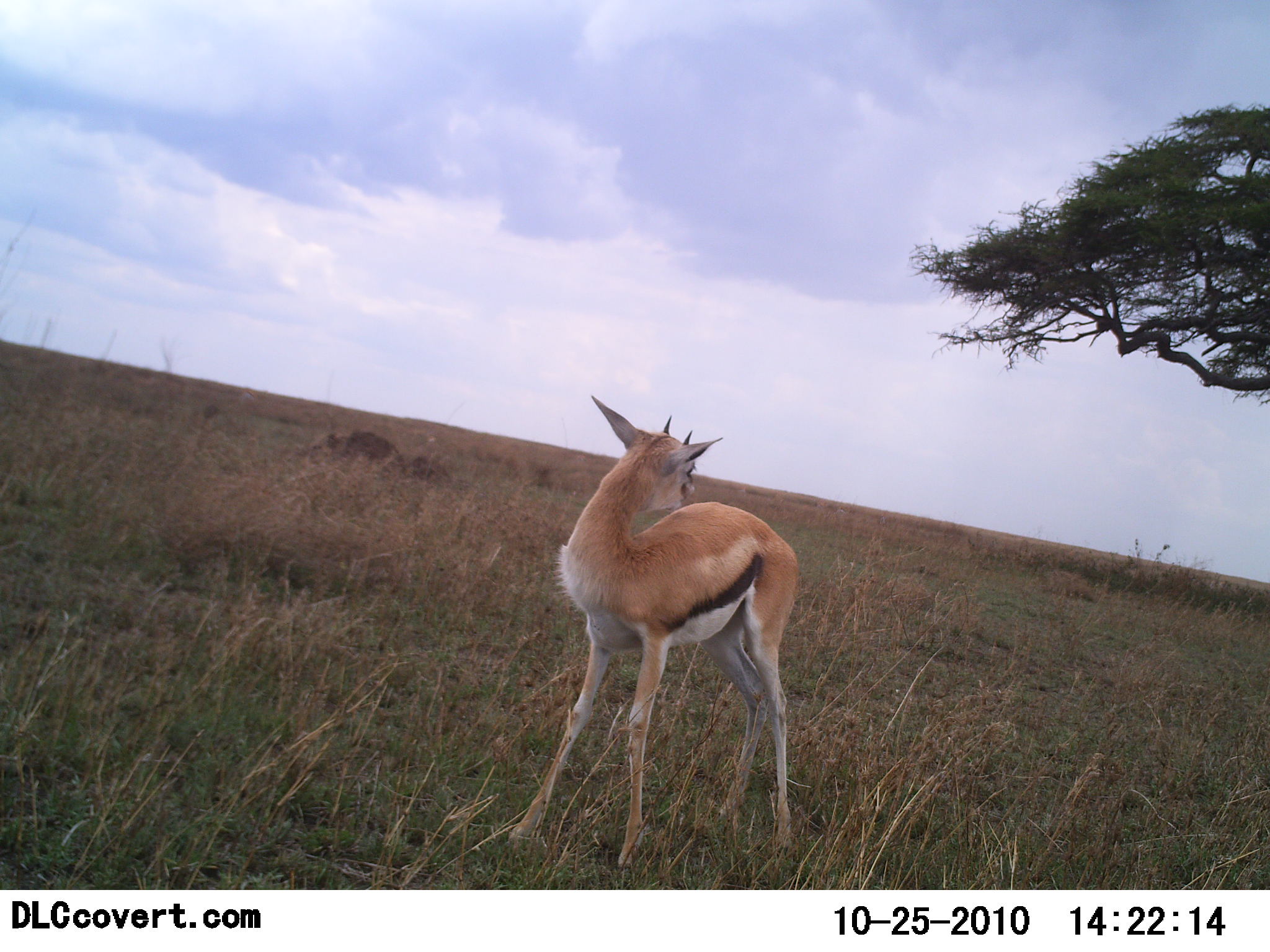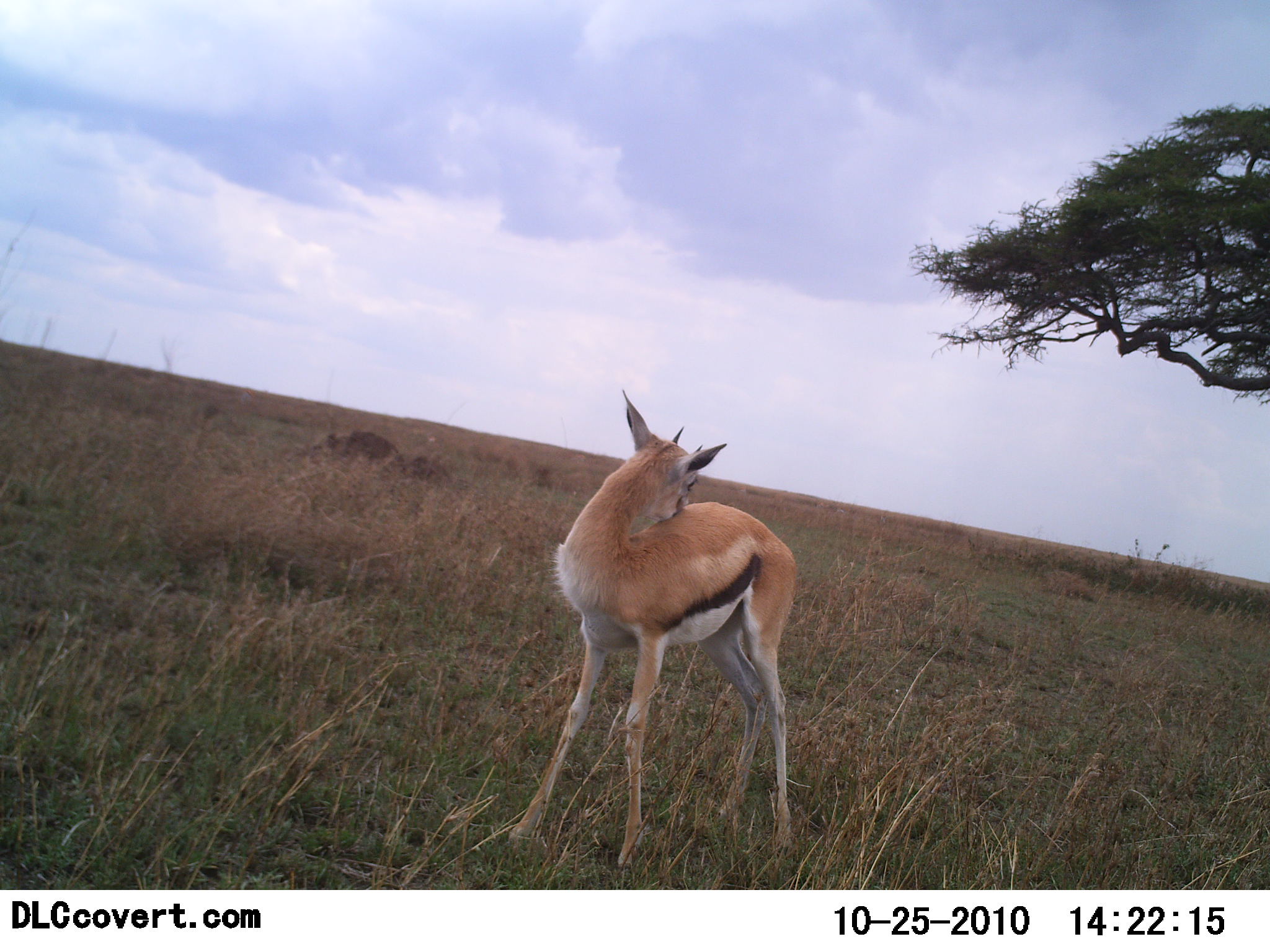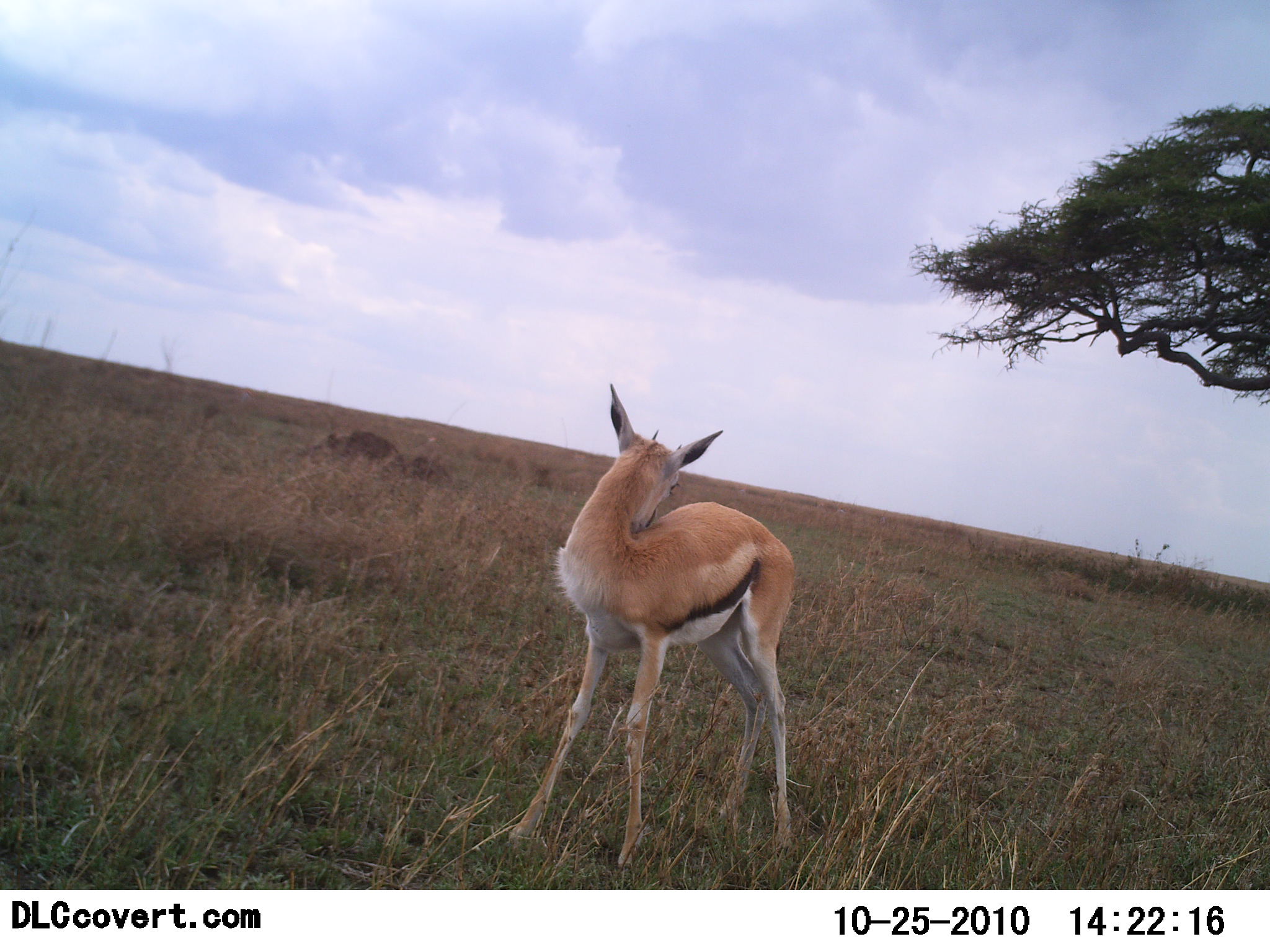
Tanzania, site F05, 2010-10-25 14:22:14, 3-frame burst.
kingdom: Animalia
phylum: Chordata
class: Mammalia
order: Artiodactyla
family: Bovidae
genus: Eudorcas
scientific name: Eudorcas thomsonii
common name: thomson's gazelle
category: gazellethomsons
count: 1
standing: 93%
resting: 7%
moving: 7%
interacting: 14%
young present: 0%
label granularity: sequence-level